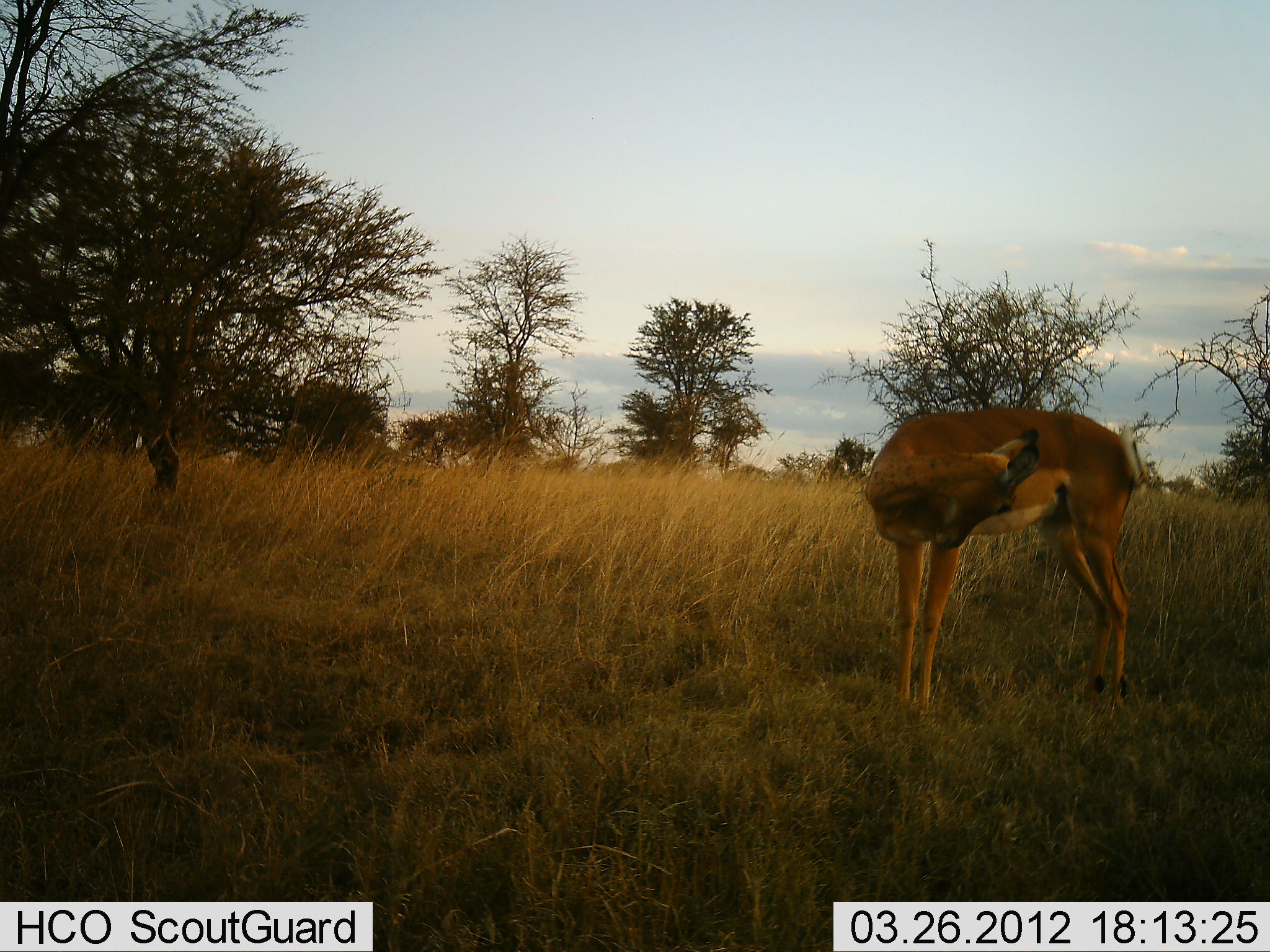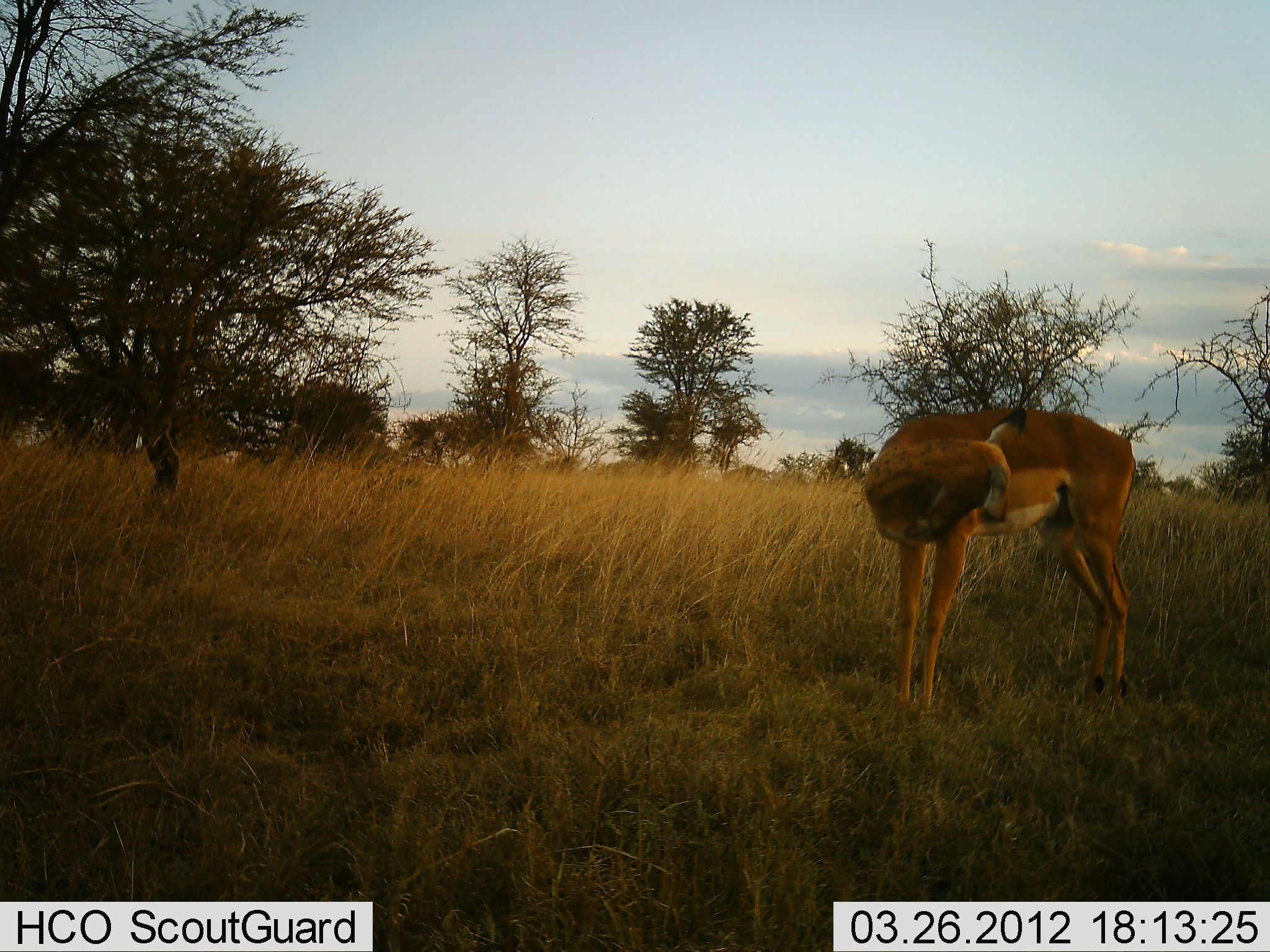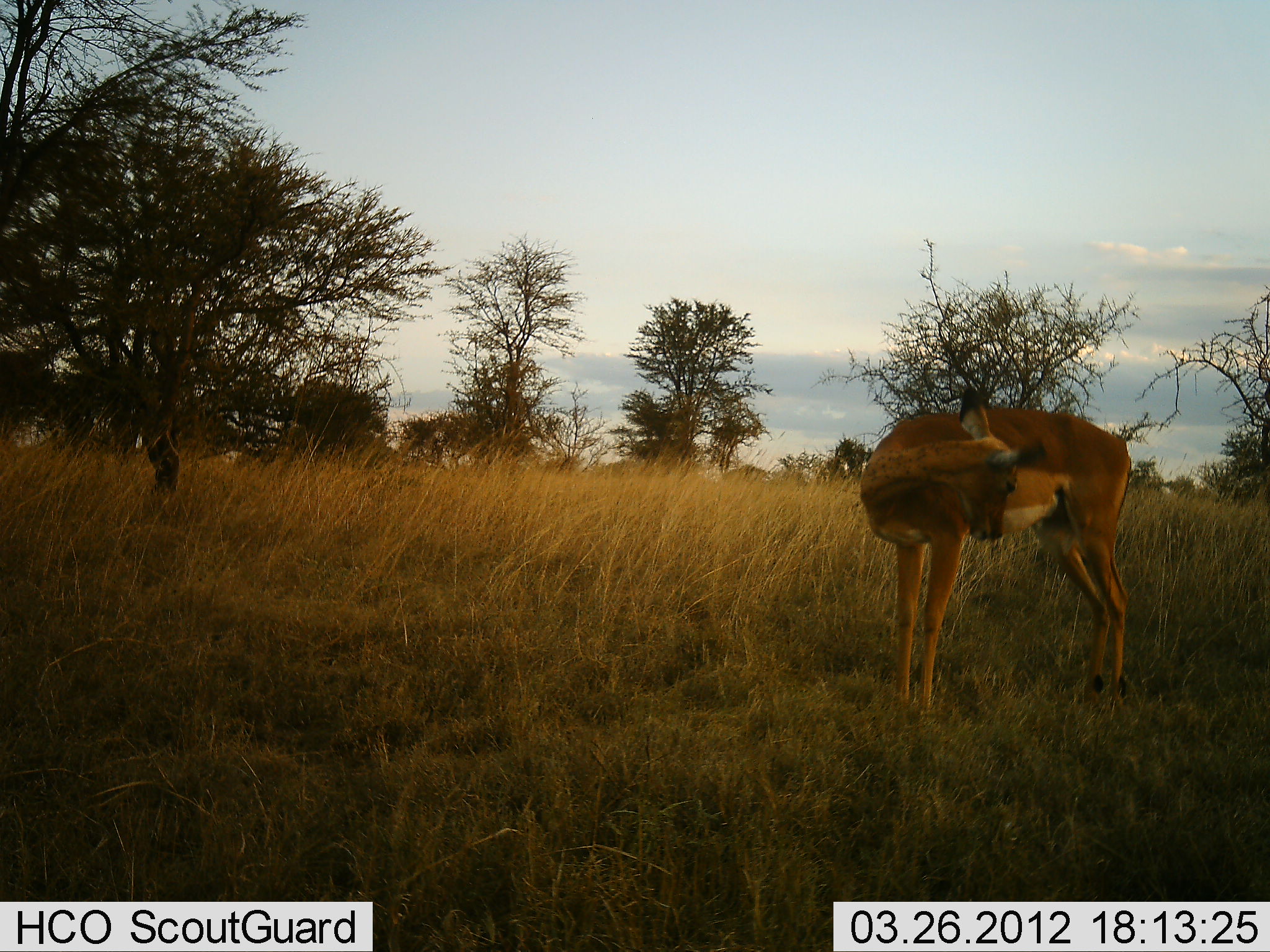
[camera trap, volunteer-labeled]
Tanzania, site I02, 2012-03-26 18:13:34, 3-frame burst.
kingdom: Animalia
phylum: Chordata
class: Mammalia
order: Artiodactyla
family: Bovidae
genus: Aepyceros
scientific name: Aepyceros melampus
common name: impala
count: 1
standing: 100%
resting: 0%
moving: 0%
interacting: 0%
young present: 0%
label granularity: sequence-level